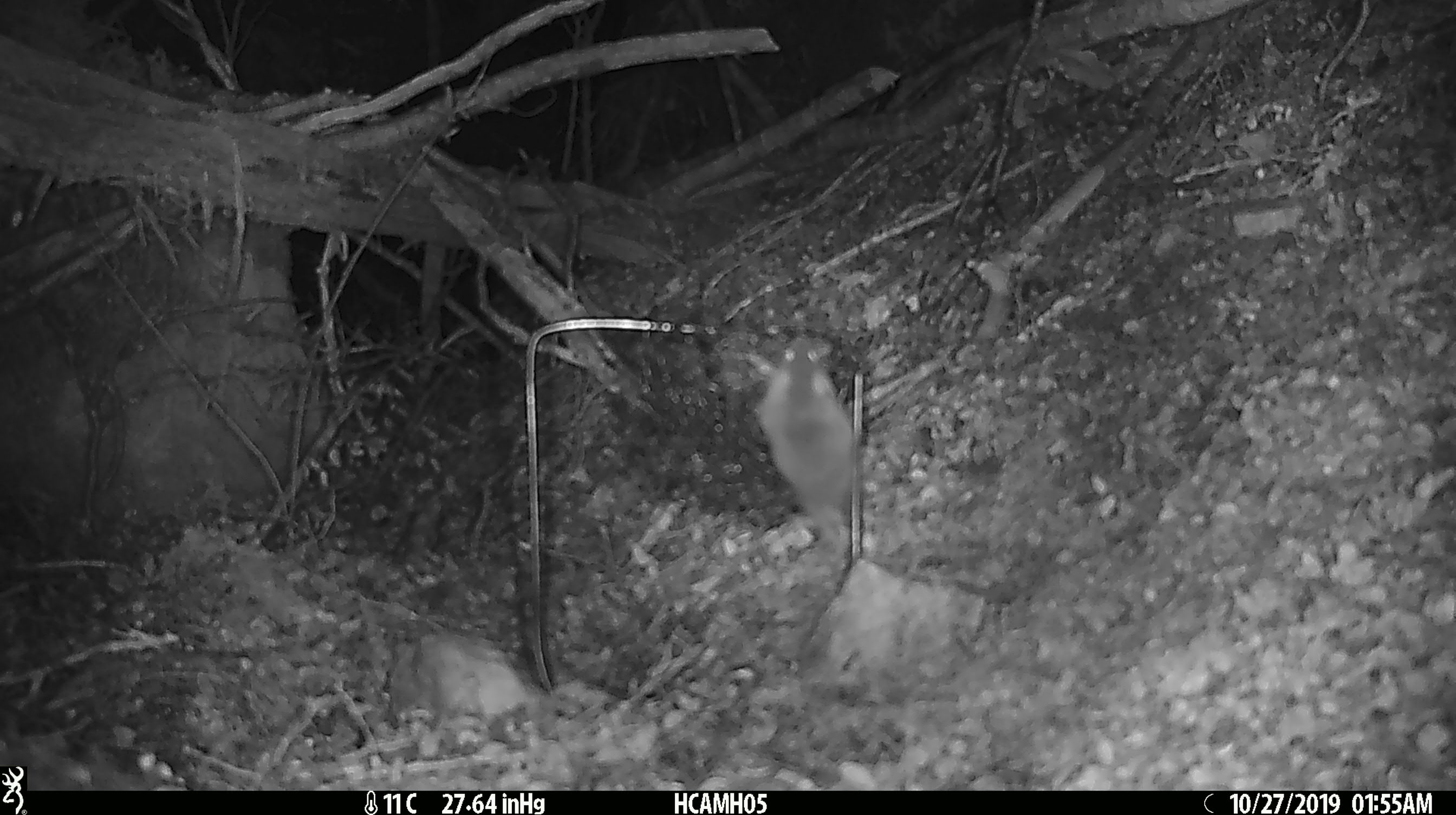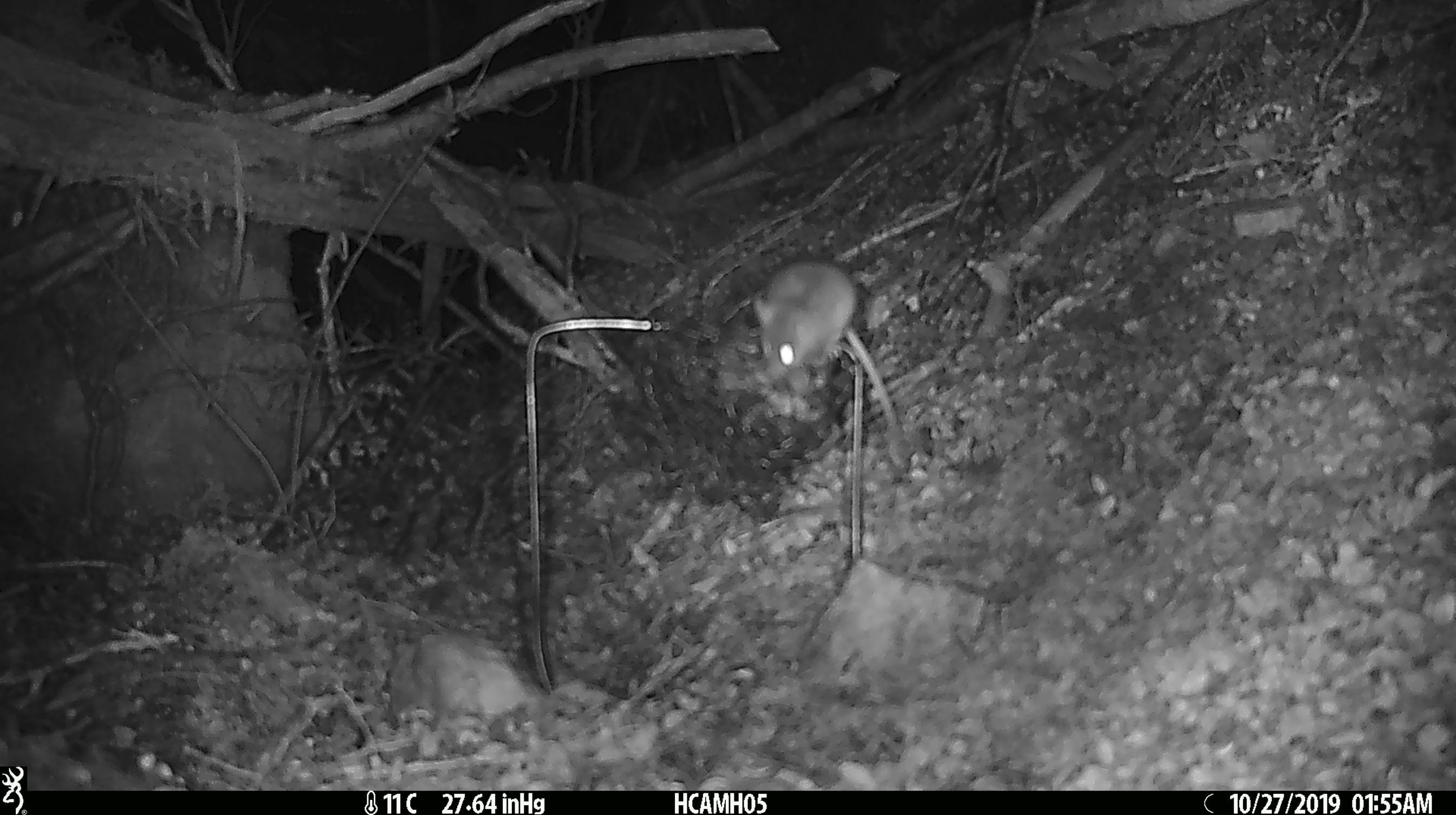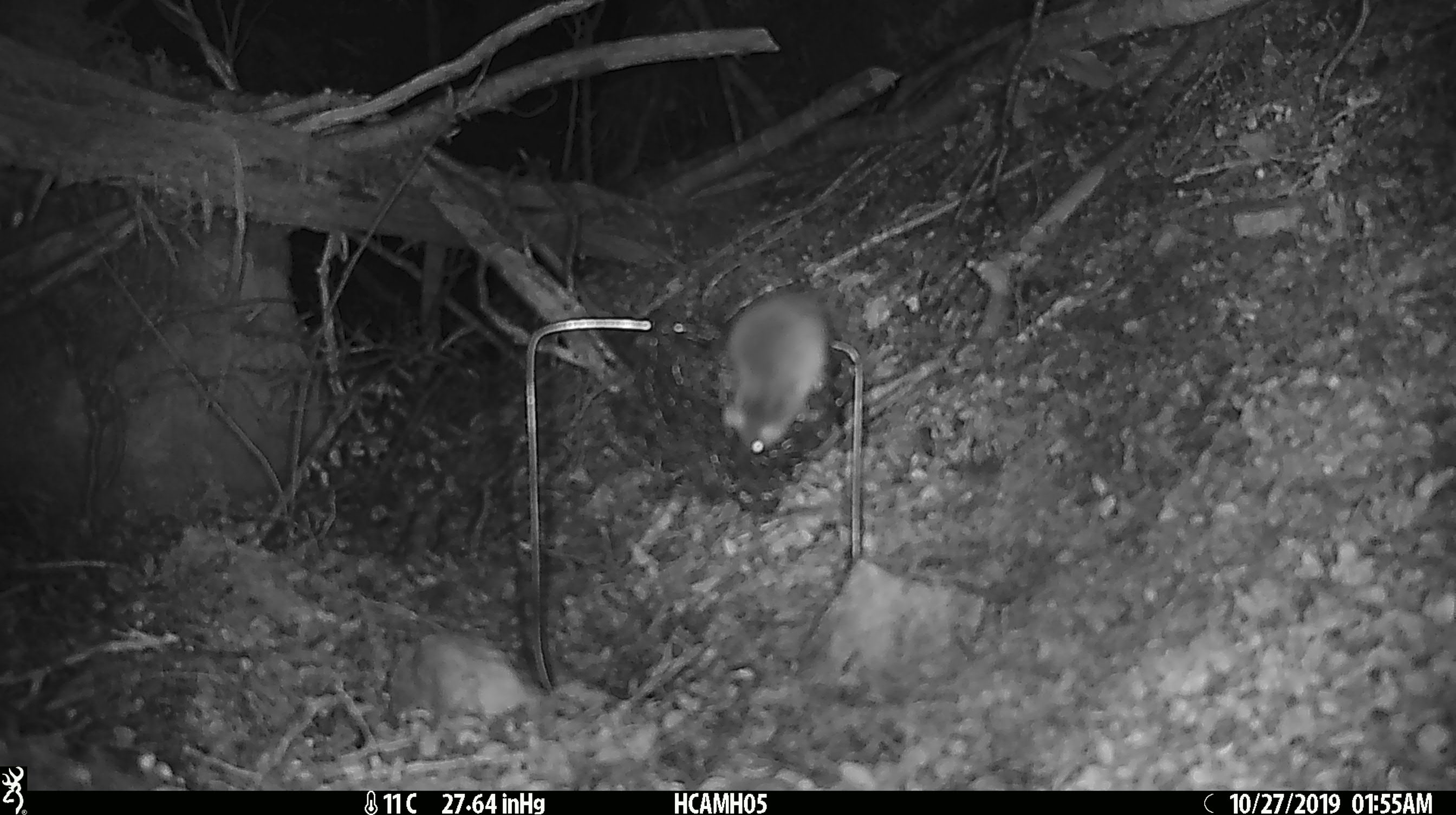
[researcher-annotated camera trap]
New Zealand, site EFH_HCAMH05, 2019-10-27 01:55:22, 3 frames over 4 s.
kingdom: Animalia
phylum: Chordata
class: Mammalia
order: Rodentia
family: Muridae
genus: Mus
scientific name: Mus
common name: mouse